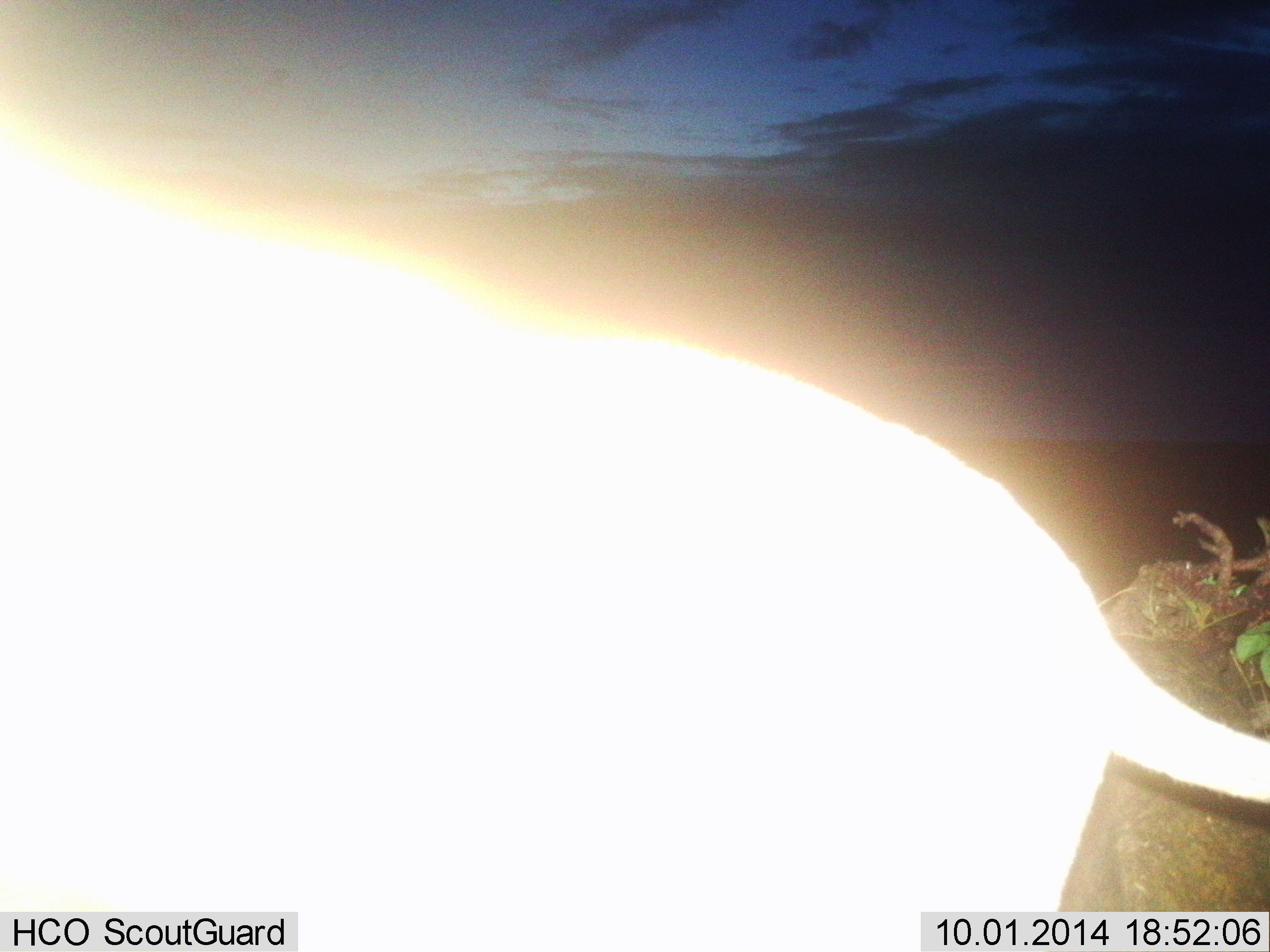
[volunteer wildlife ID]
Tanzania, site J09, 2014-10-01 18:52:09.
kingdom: Animalia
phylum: Chordata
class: Mammalia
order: Carnivora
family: Felidae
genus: Panthera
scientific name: Panthera leo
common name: lion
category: lionfemale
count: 1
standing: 20%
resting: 20%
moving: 60%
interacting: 0%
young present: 0%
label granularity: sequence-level